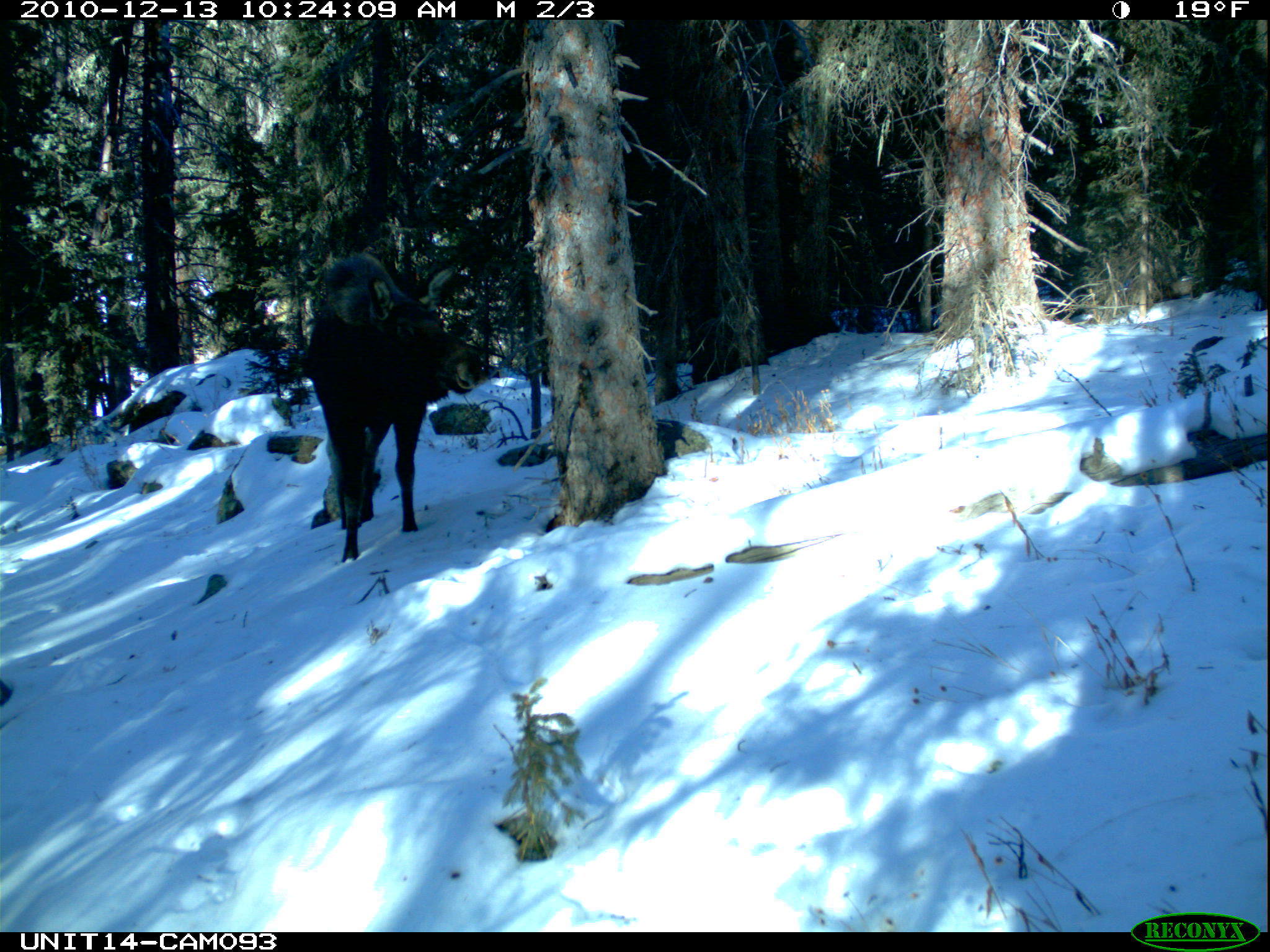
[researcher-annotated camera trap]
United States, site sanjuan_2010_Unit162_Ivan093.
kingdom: Animalia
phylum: Chordata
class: Mammalia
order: Artiodactyla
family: Cervidae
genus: Alces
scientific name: Alces alces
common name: moose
Alces alces (moose).